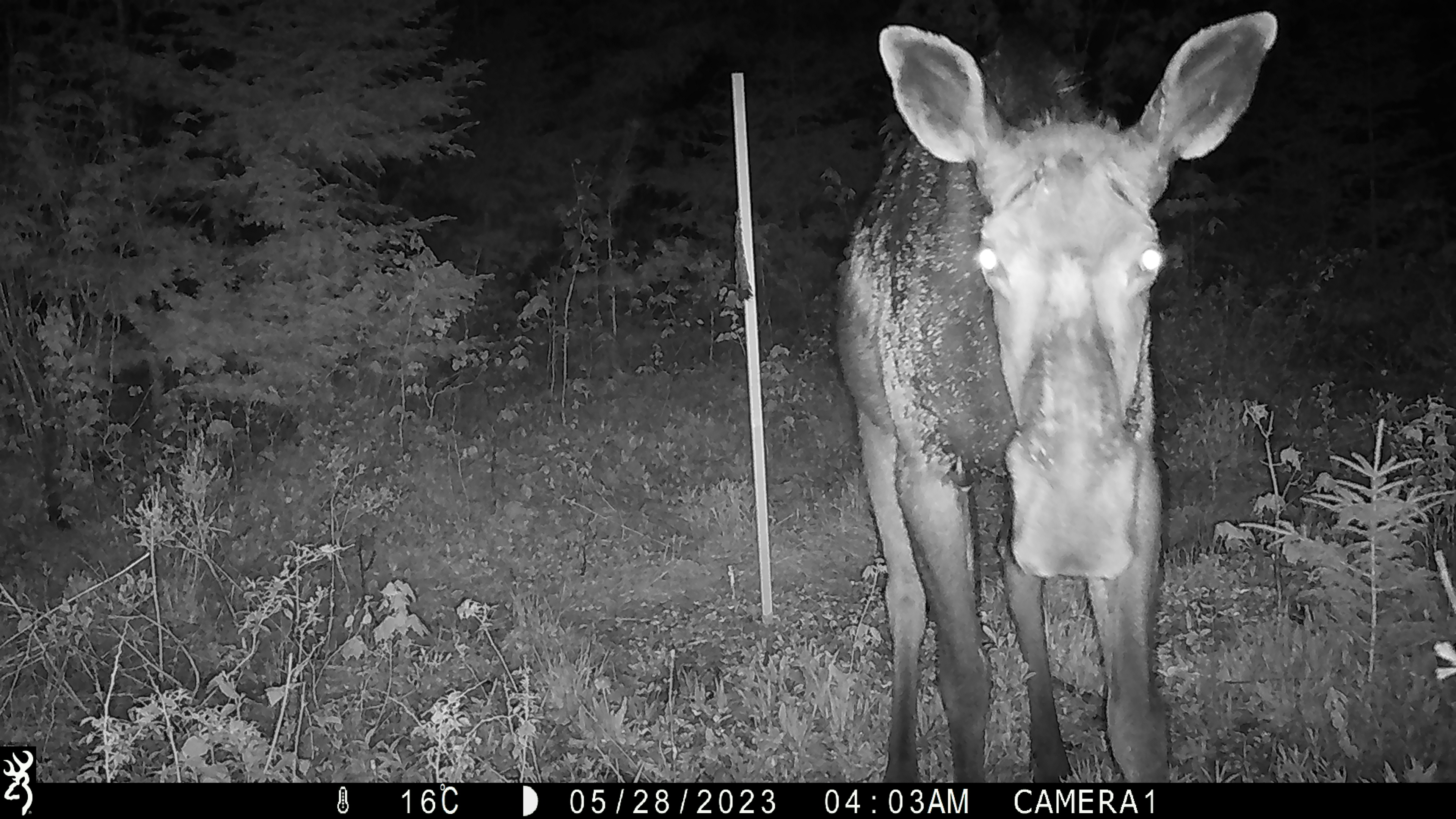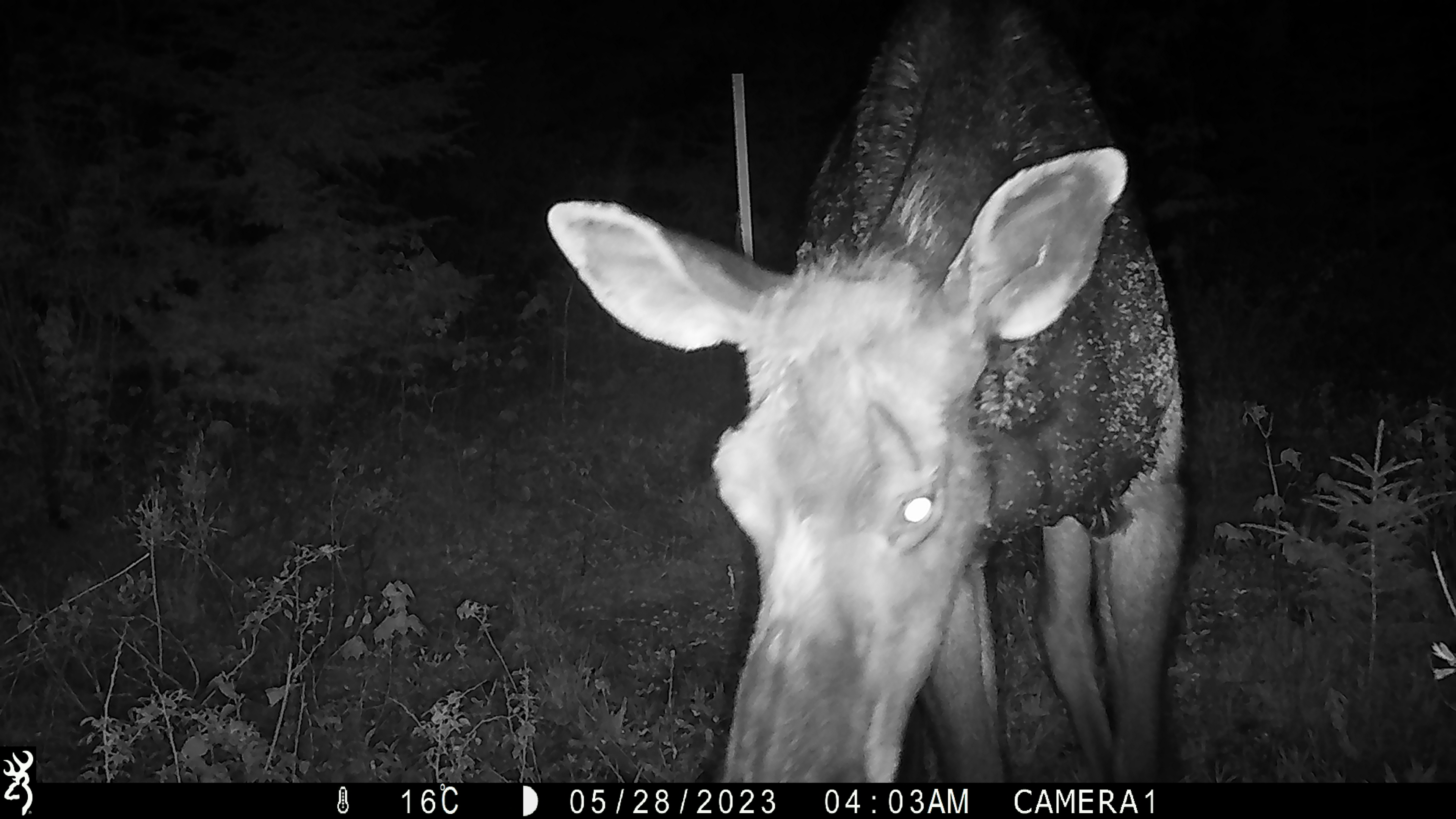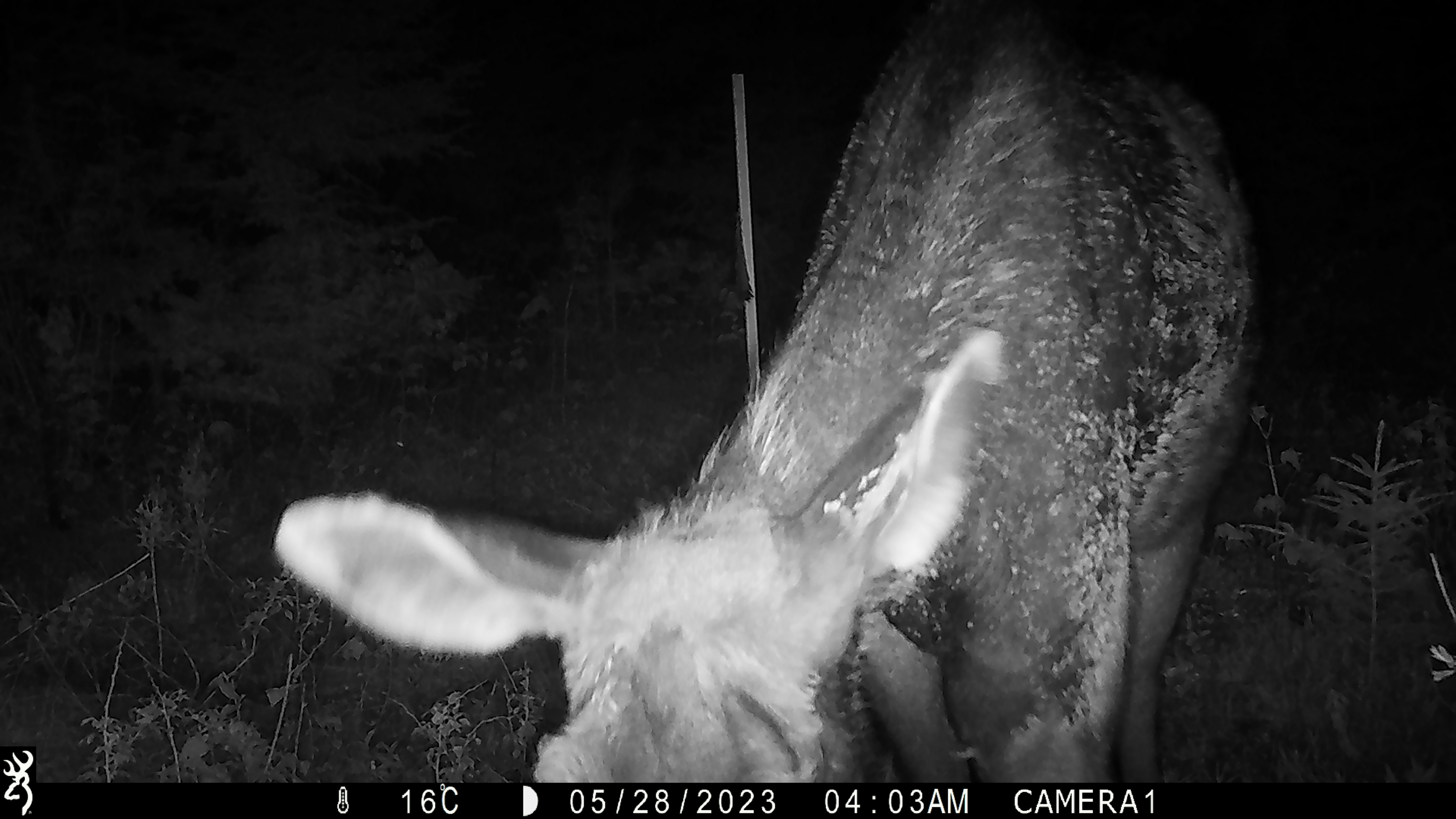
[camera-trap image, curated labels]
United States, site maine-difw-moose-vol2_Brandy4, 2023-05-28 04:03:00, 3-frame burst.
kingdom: Animalia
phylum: Chordata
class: Mammalia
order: Artiodactyla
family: Cervidae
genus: Alces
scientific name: Alces alces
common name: moose